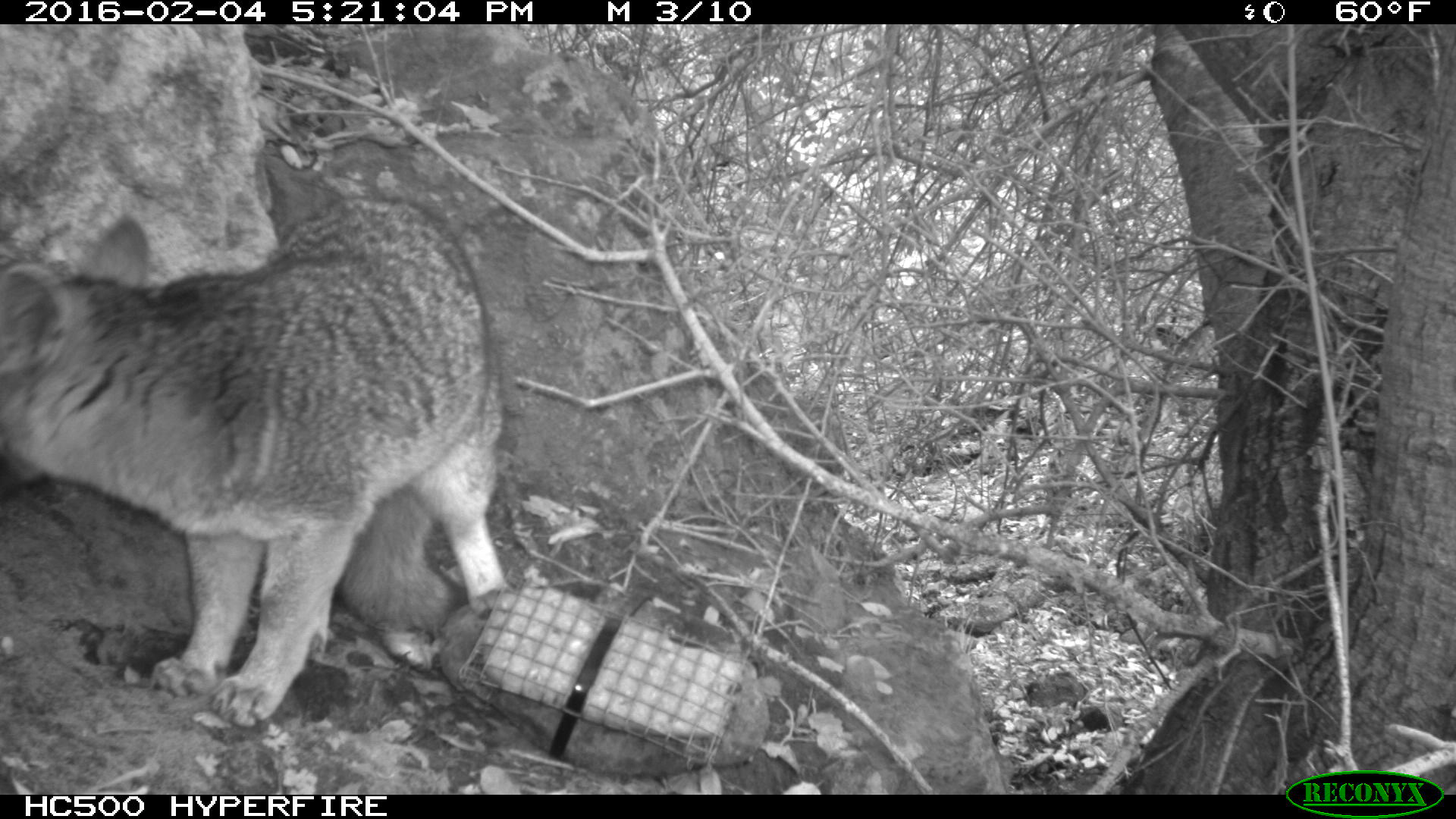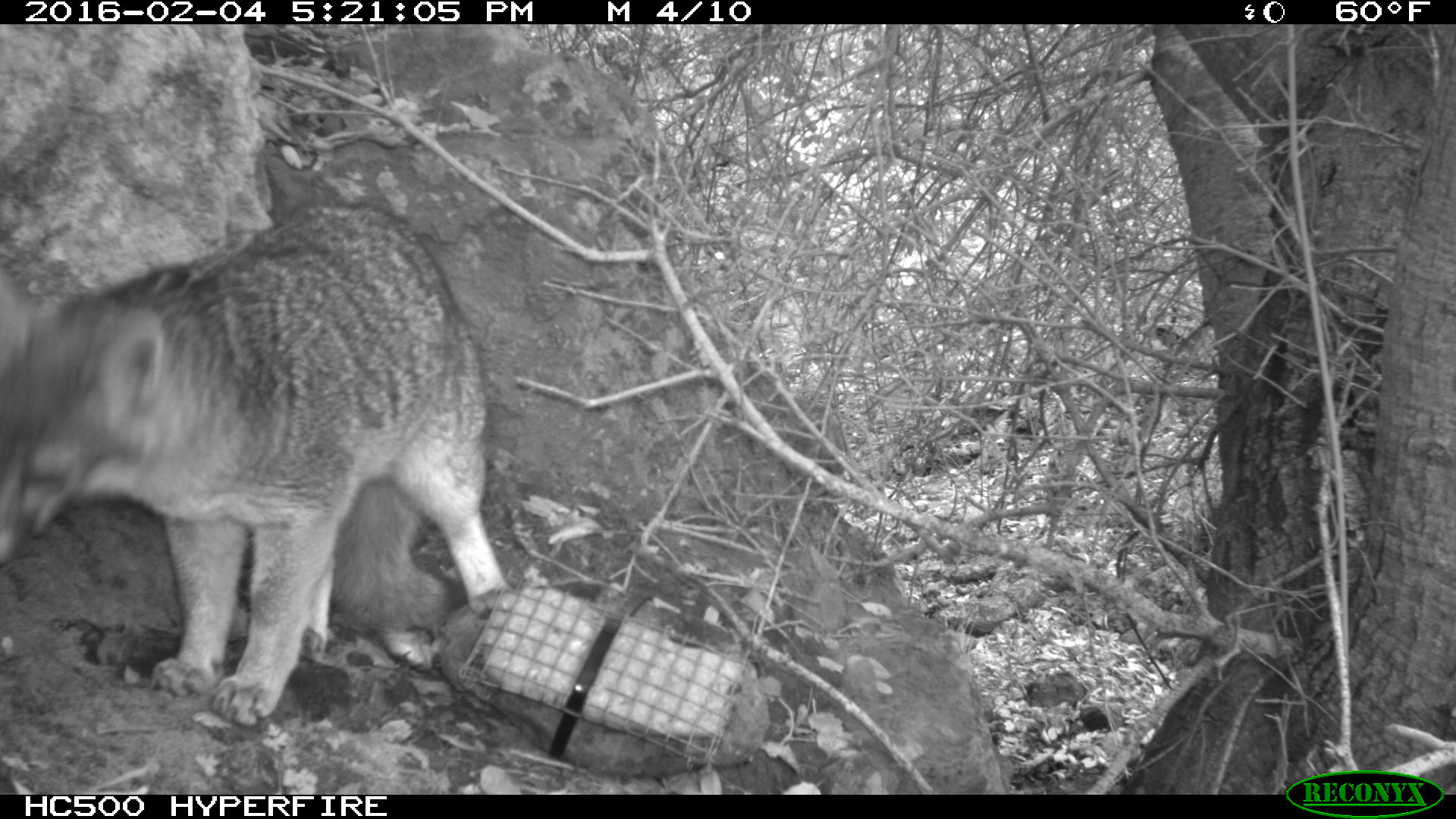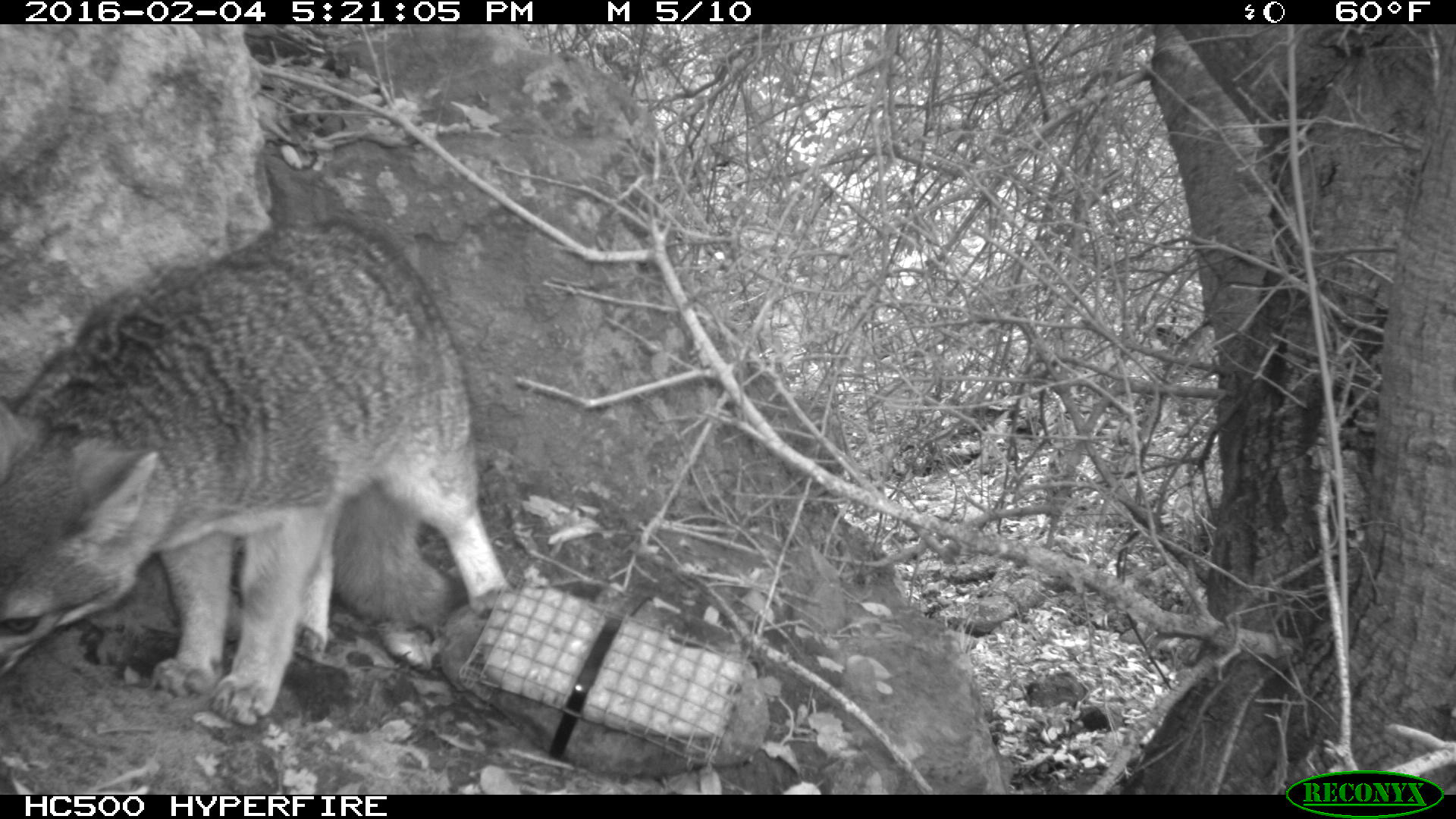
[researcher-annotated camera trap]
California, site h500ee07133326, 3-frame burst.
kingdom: Animalia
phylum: Chordata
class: Mammalia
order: Carnivora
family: Canidae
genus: Urocyon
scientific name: Urocyon littoralis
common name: island fox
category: fox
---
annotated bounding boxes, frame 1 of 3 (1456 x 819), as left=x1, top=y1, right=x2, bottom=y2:
fox: left=0, top=195, right=514, bottom=725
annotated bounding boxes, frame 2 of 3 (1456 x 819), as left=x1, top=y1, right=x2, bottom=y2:
fox: left=0, top=202, right=517, bottom=730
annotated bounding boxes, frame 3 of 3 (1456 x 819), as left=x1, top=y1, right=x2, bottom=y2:
fox: left=0, top=216, right=513, bottom=729